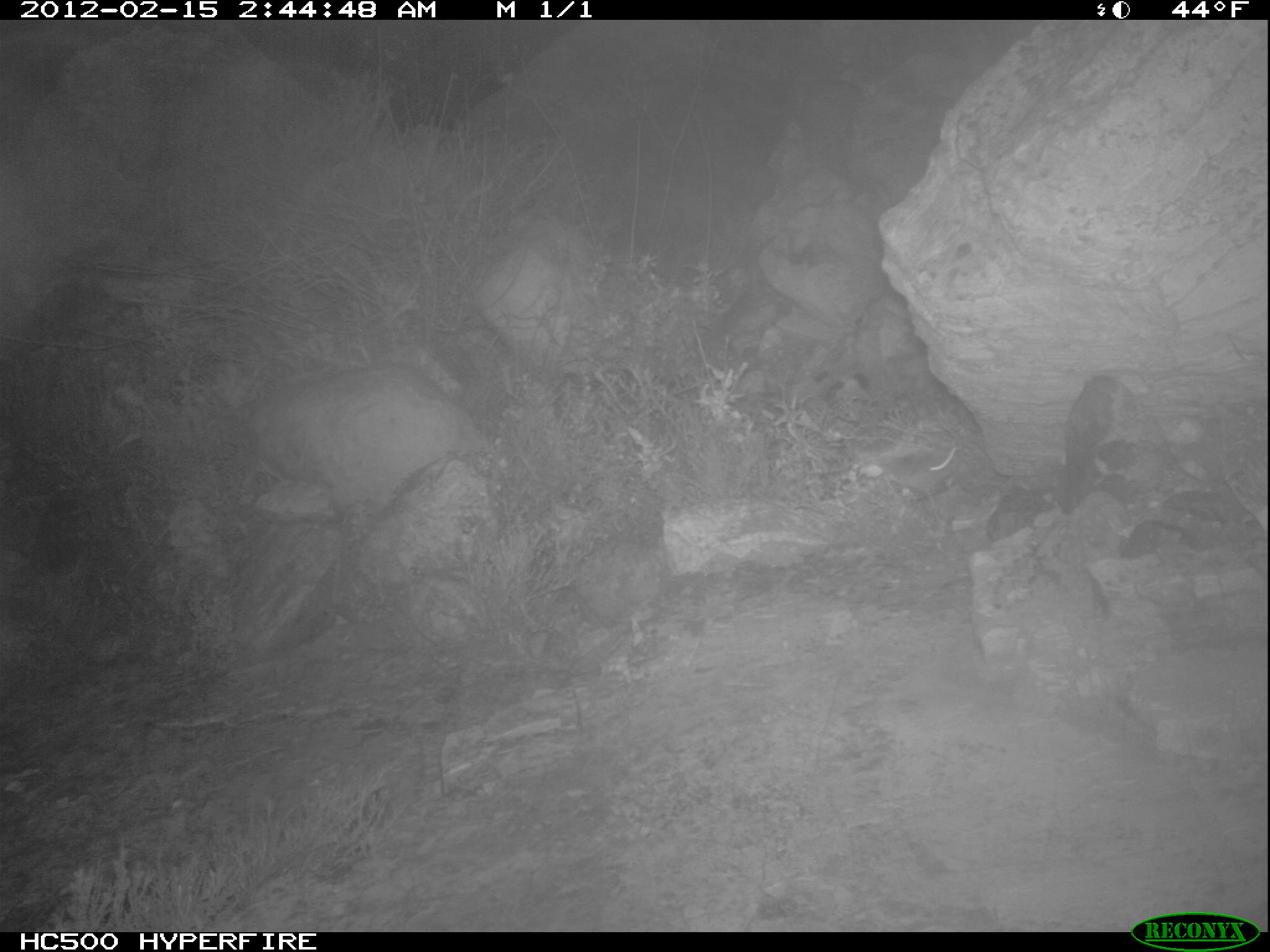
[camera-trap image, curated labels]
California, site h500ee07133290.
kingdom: Animalia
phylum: Chordata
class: Mammalia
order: Rodentia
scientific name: Rodentia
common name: rodent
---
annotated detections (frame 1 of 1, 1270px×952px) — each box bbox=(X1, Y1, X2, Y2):
rodent: bbox=(887, 447, 956, 505)